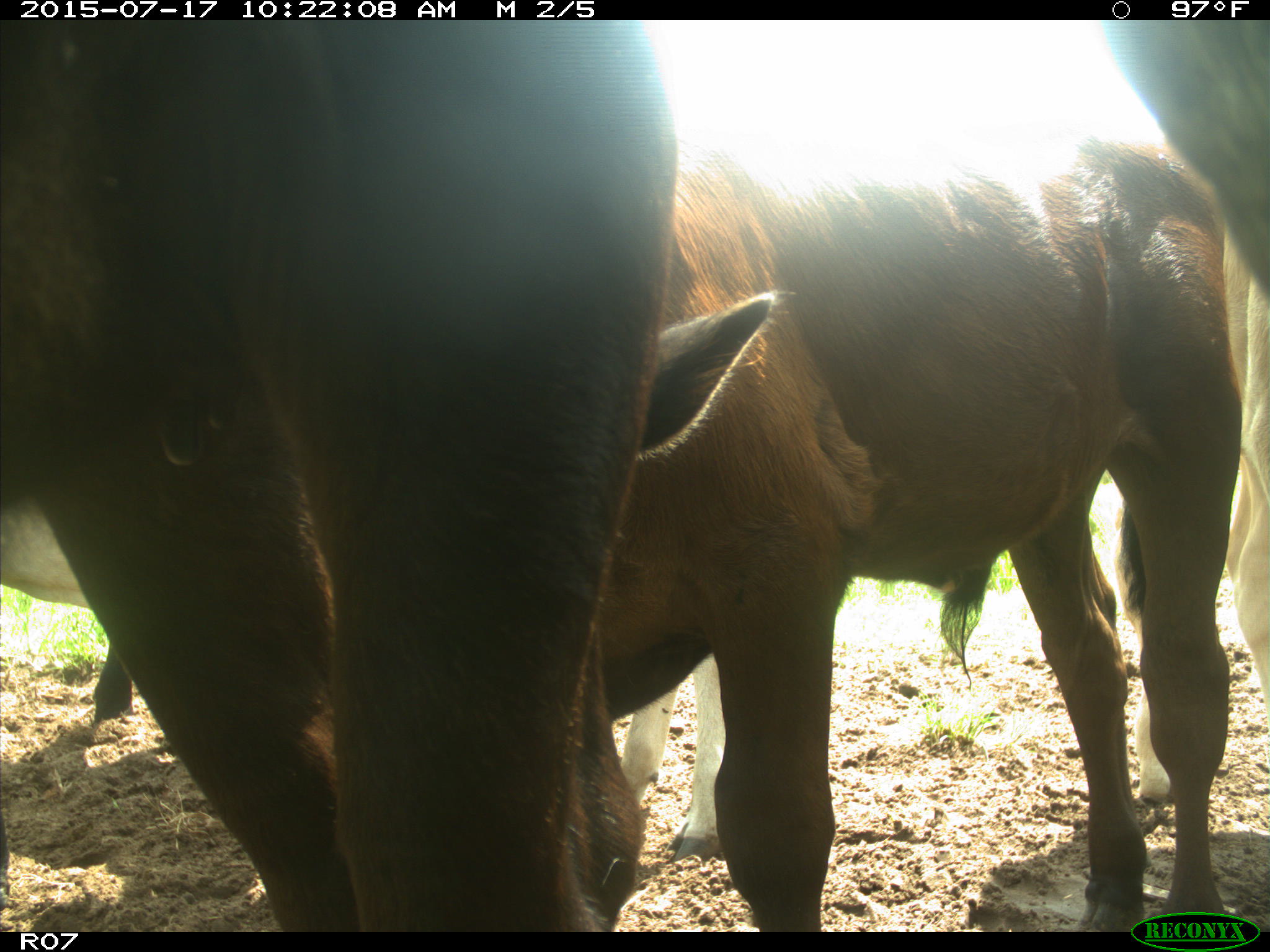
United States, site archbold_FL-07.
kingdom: Animalia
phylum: Chordata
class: Mammalia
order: Artiodactyla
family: Bovidae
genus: Bos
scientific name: Bos taurus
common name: domestic cow